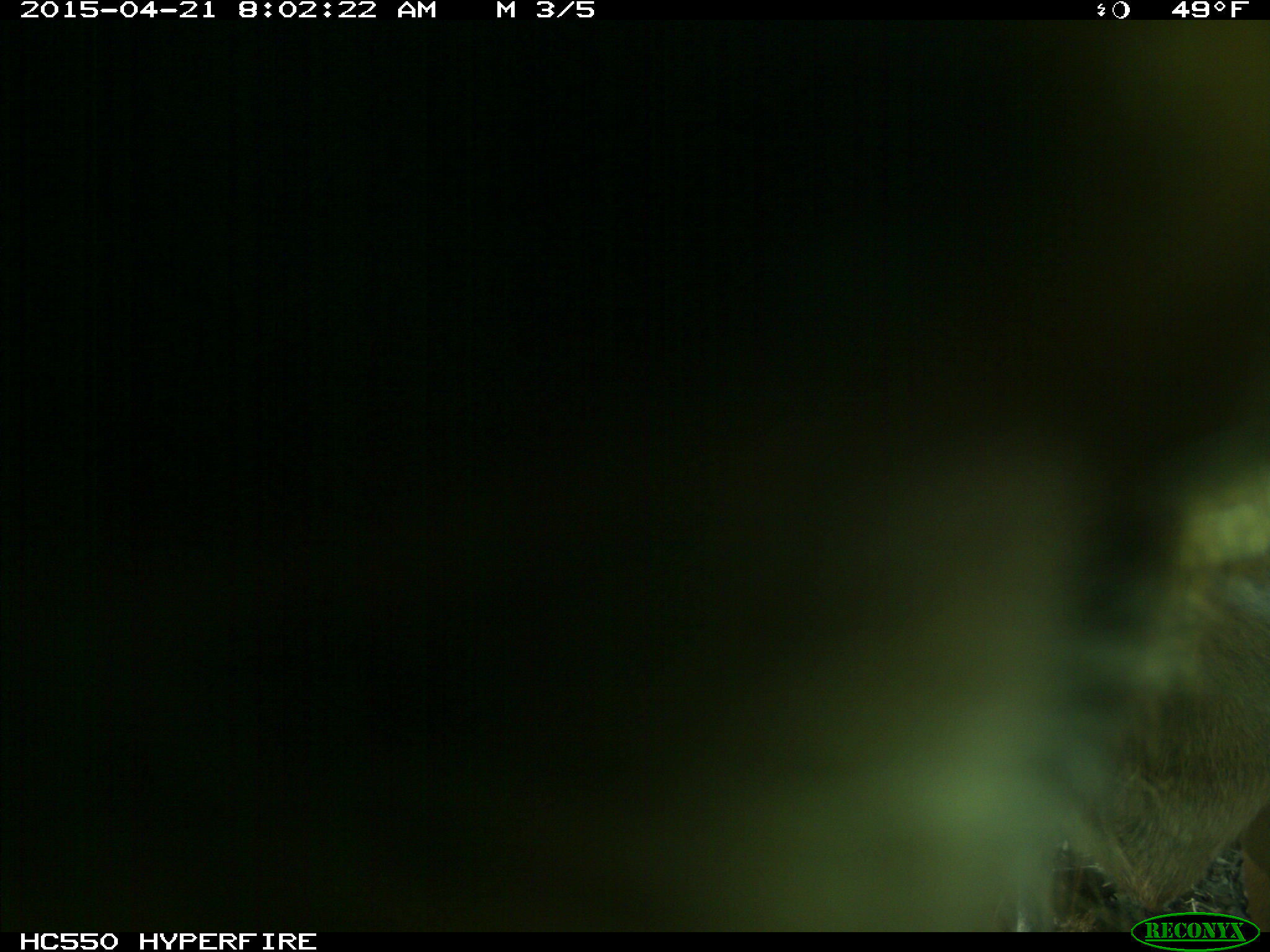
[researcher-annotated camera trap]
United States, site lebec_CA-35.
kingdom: Animalia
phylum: Chordata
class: Mammalia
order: Artiodactyla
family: Cervidae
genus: Cervus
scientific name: Cervus canadensis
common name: elk